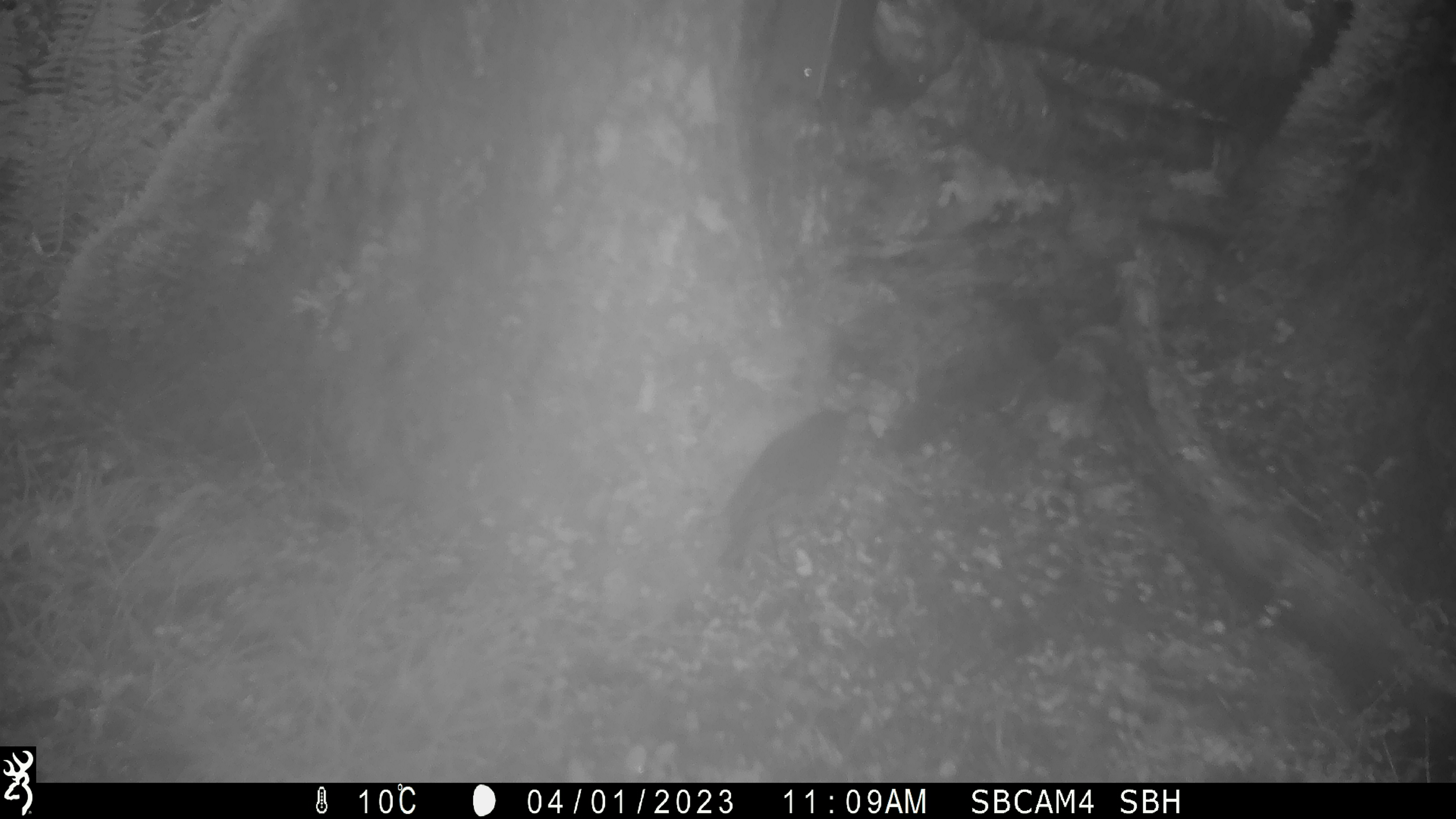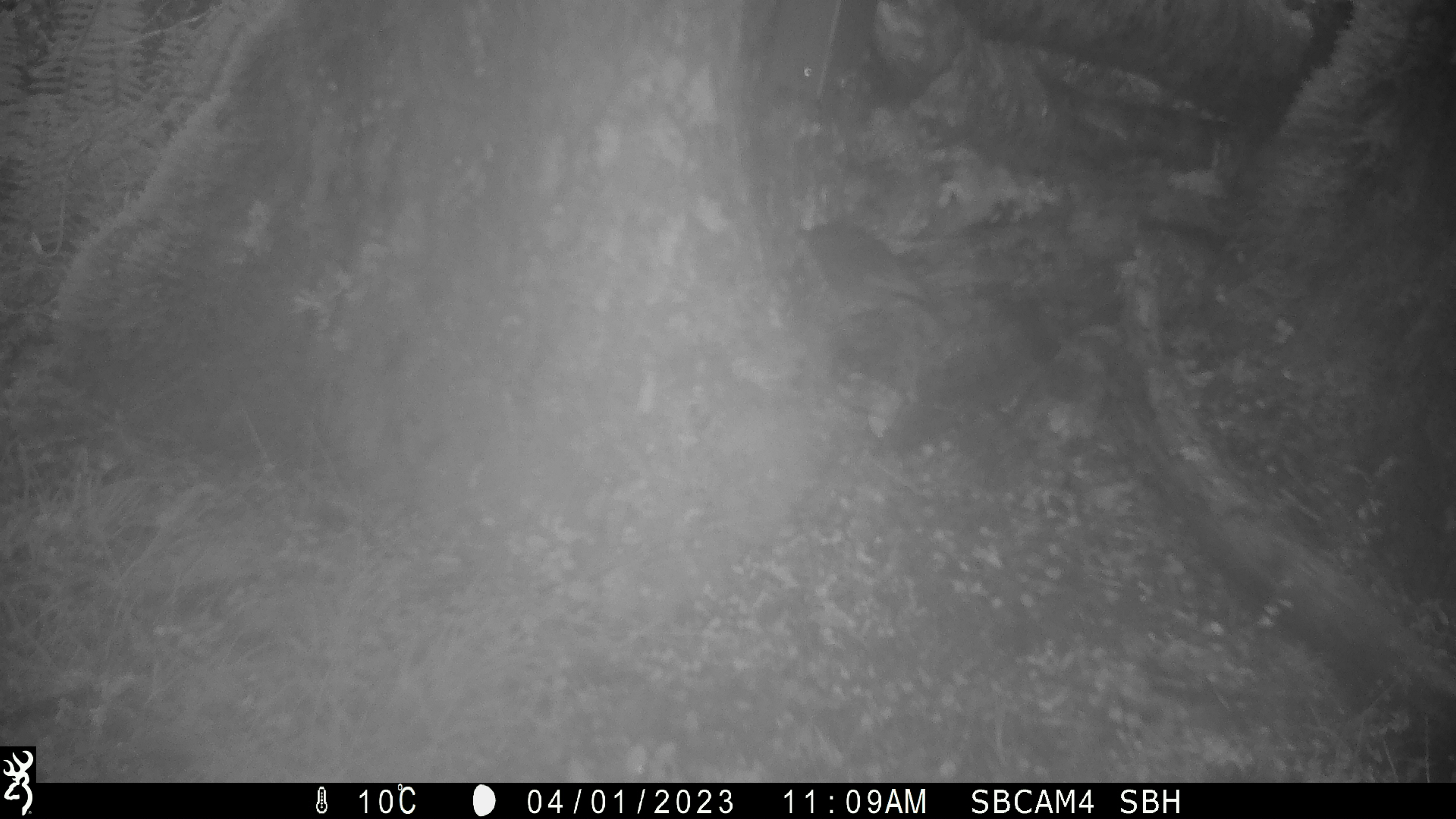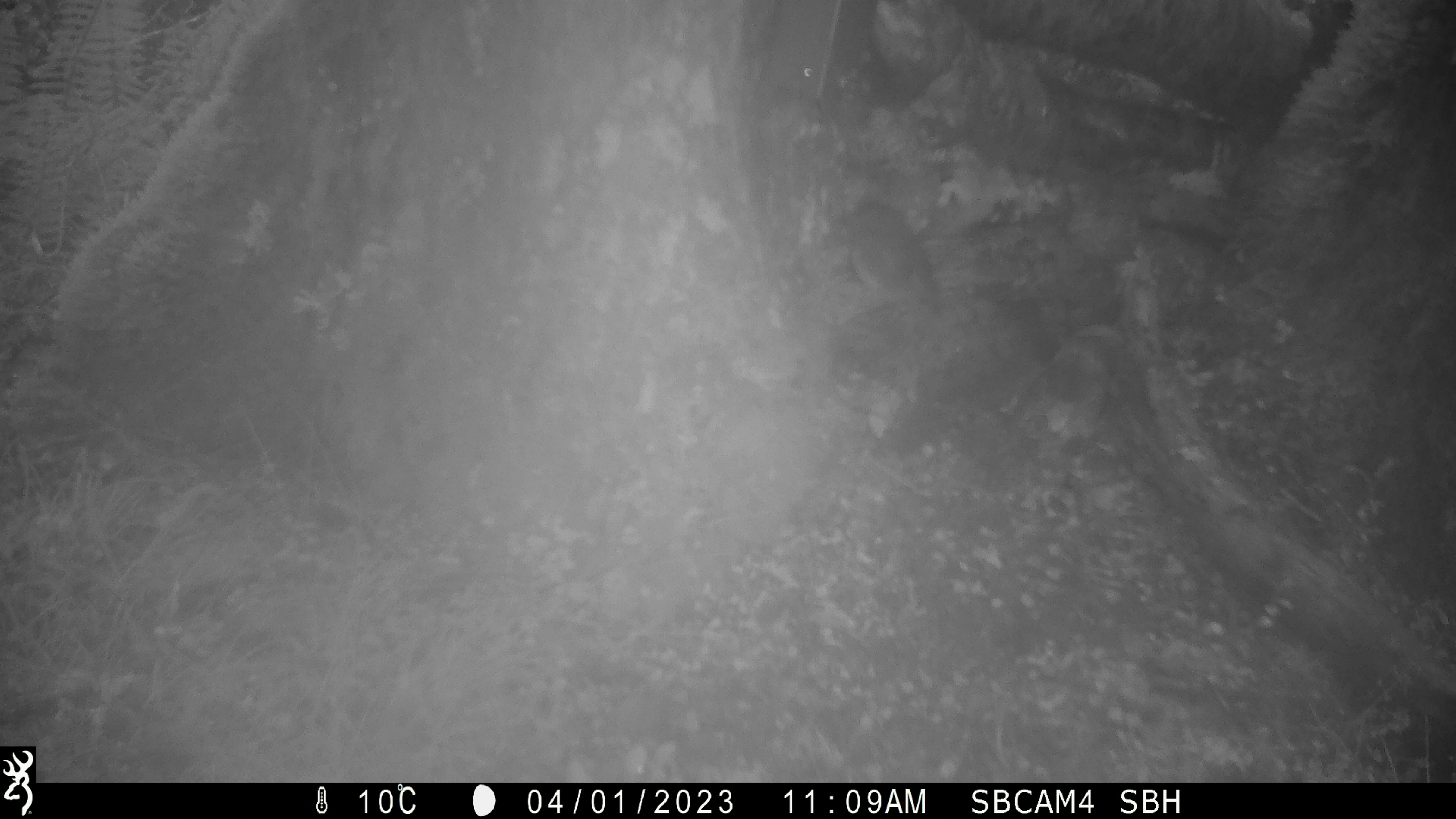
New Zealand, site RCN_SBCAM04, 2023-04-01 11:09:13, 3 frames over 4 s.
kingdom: Animalia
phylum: Chordata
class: Aves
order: Passeriformes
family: Petroicidae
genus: Petroica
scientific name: Petroica australis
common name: new zealand robin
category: robin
Robin (new zealand robin) (Petroica australis).